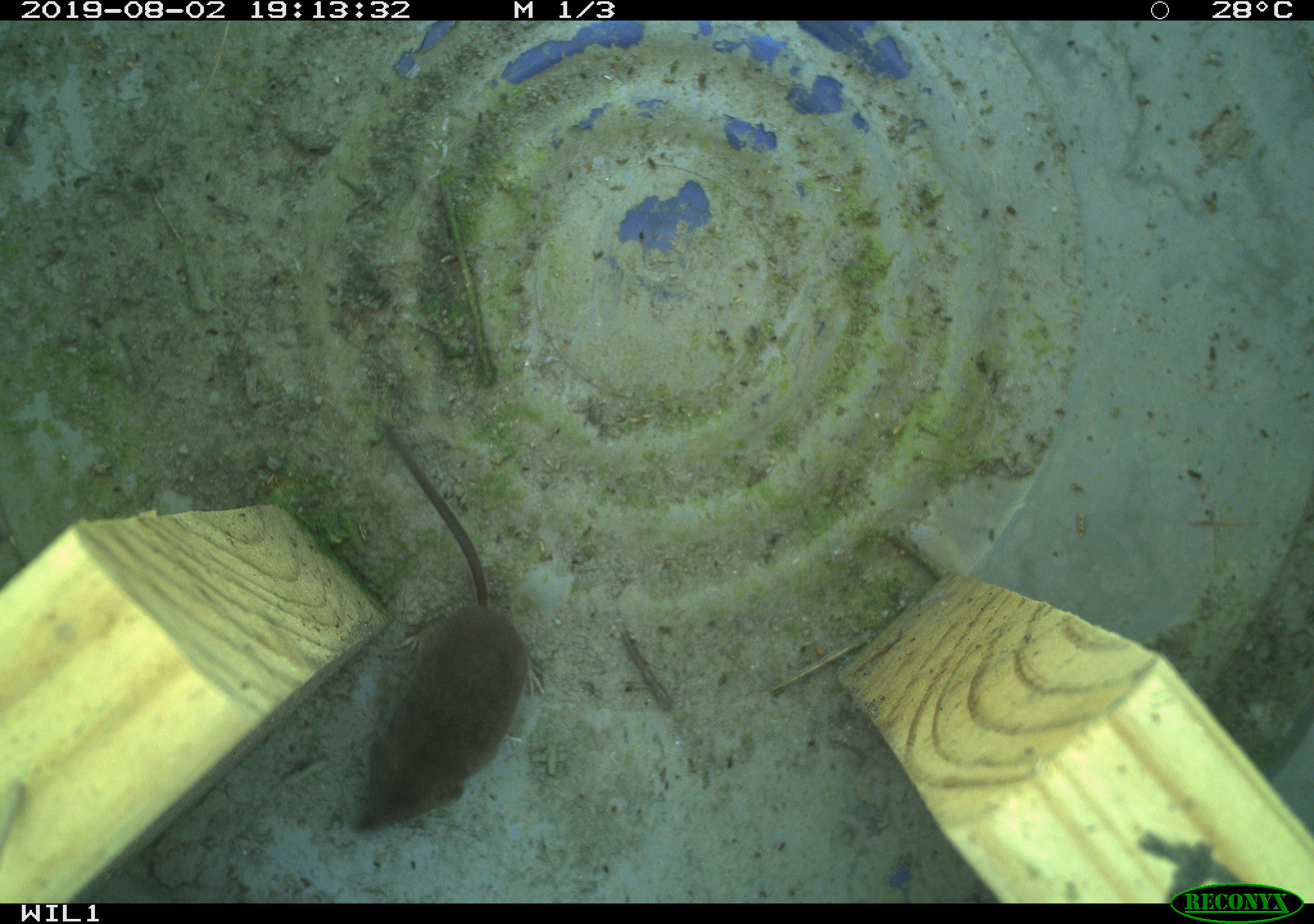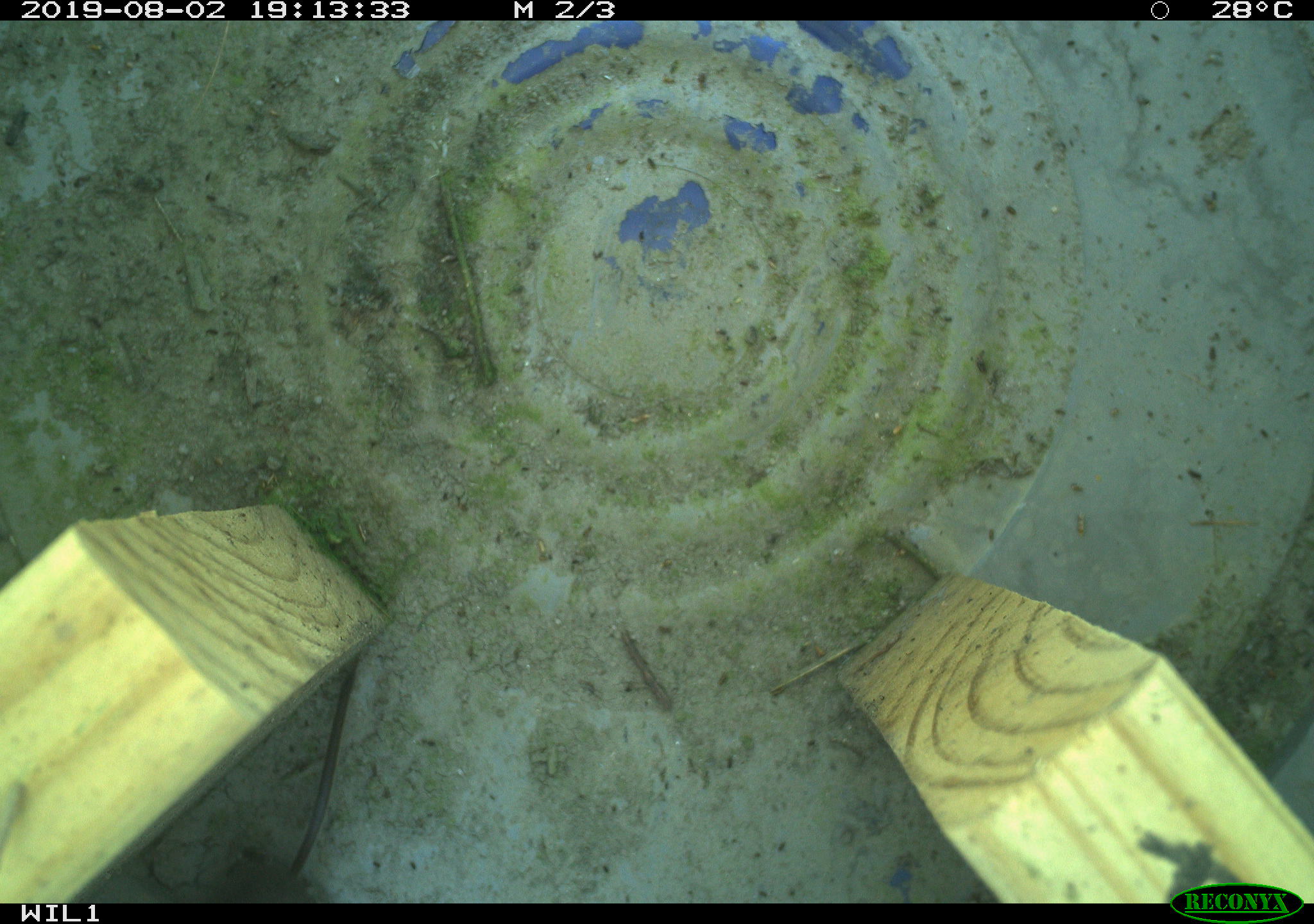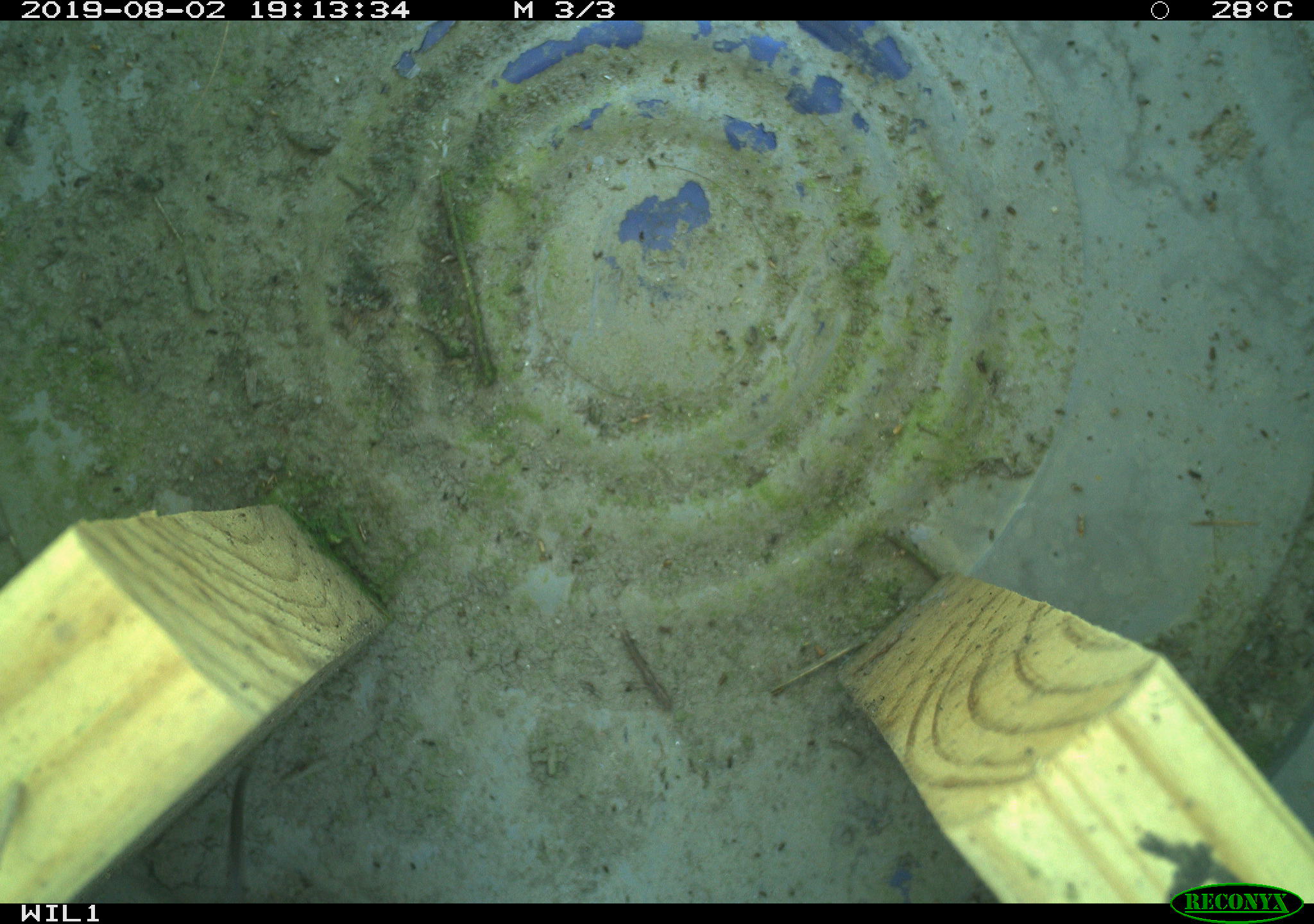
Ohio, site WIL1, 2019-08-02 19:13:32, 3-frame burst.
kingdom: Animalia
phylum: Chordata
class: Mammalia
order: Eulipotyphla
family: Soricidae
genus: Sorex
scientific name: Sorex cinereus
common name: masked shrew